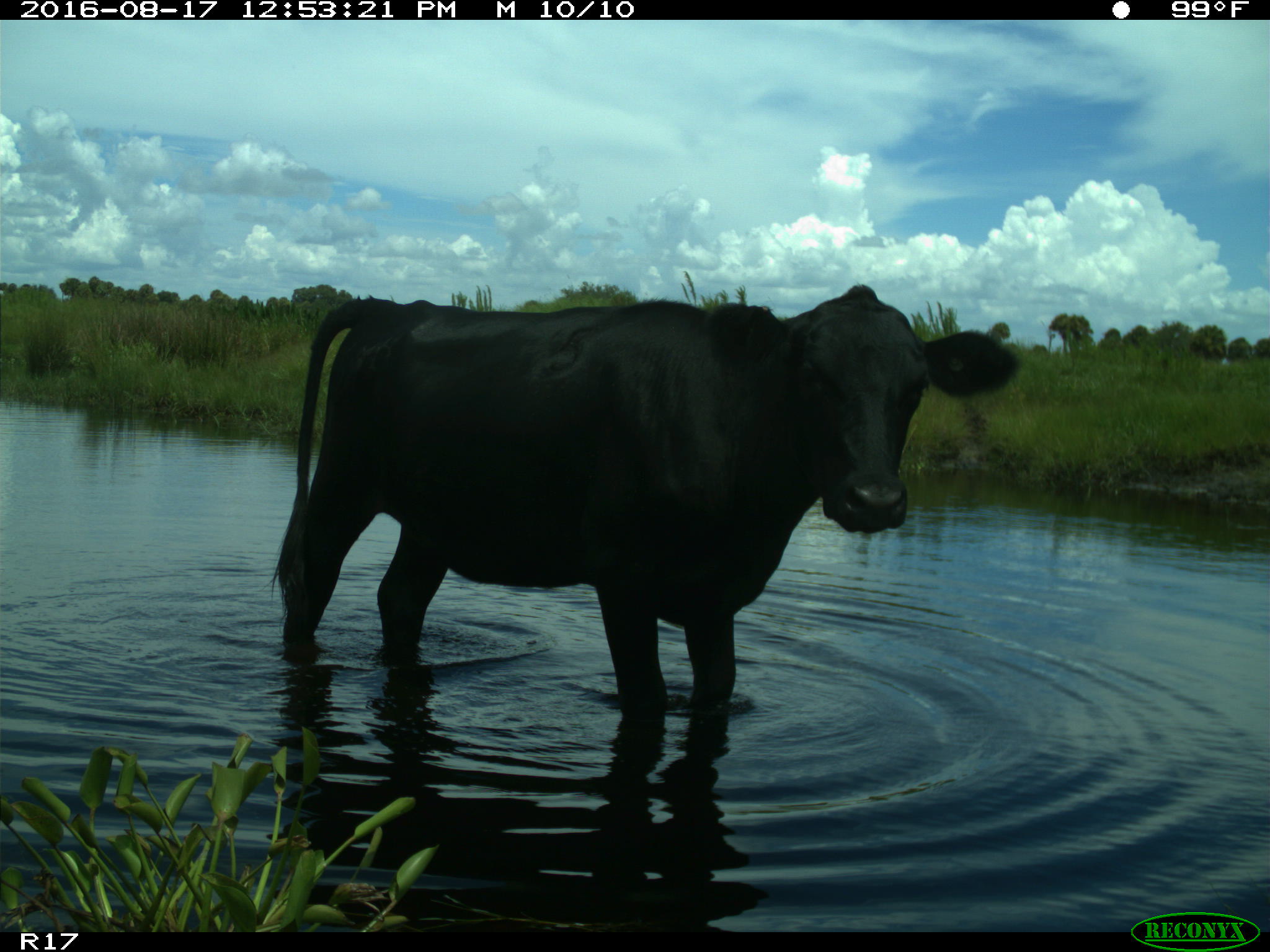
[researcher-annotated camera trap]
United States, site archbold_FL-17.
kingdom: Animalia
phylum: Chordata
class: Mammalia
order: Artiodactyla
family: Bovidae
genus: Bos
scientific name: Bos taurus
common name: domestic cow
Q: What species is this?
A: Bos taurus (domestic cow).